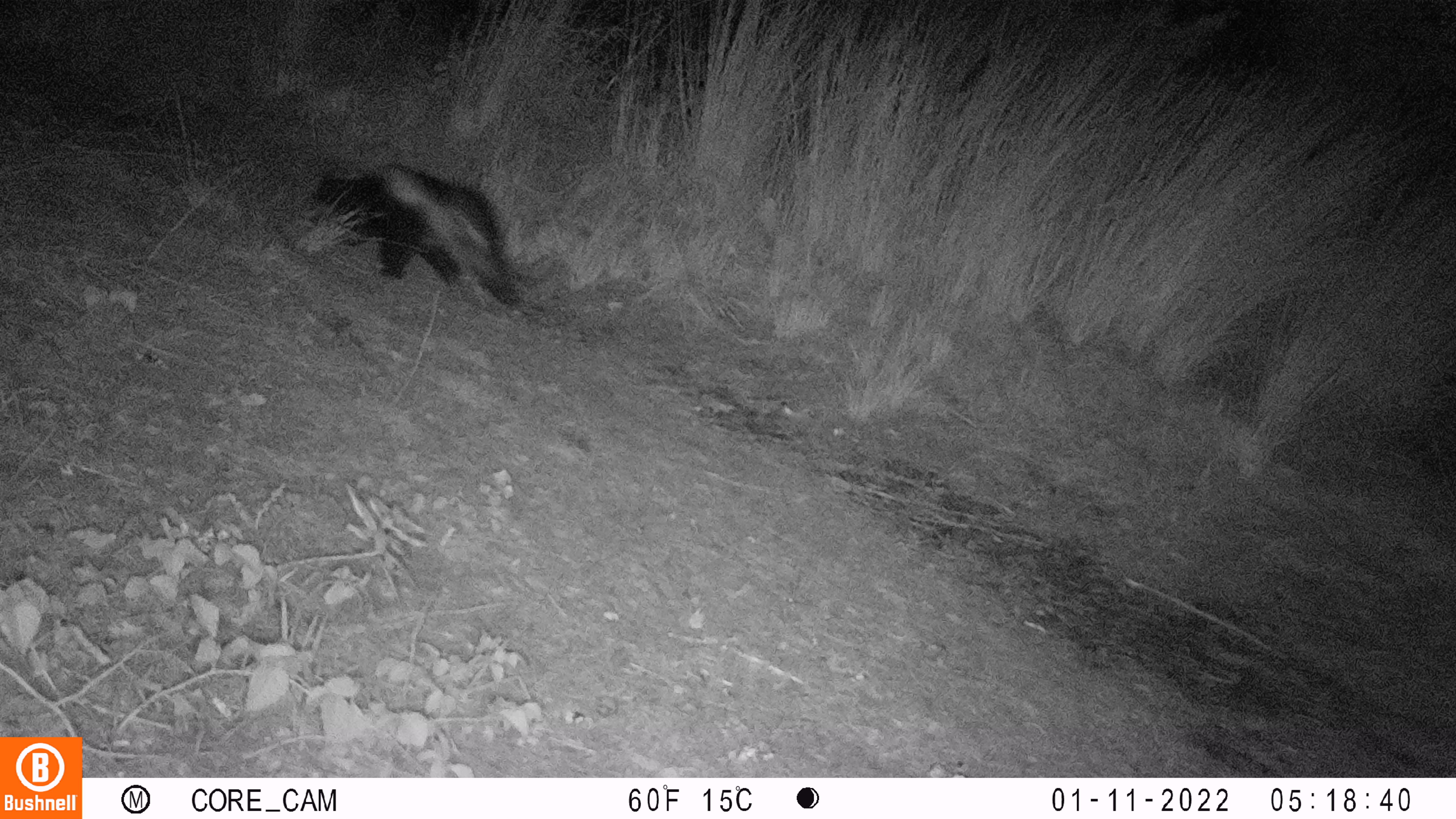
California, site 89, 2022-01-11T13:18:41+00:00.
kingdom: Animalia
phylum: Chordata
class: Mammalia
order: Carnivora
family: Mephitidae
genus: Mephitis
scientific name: Mephitis mephitis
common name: striped skunk